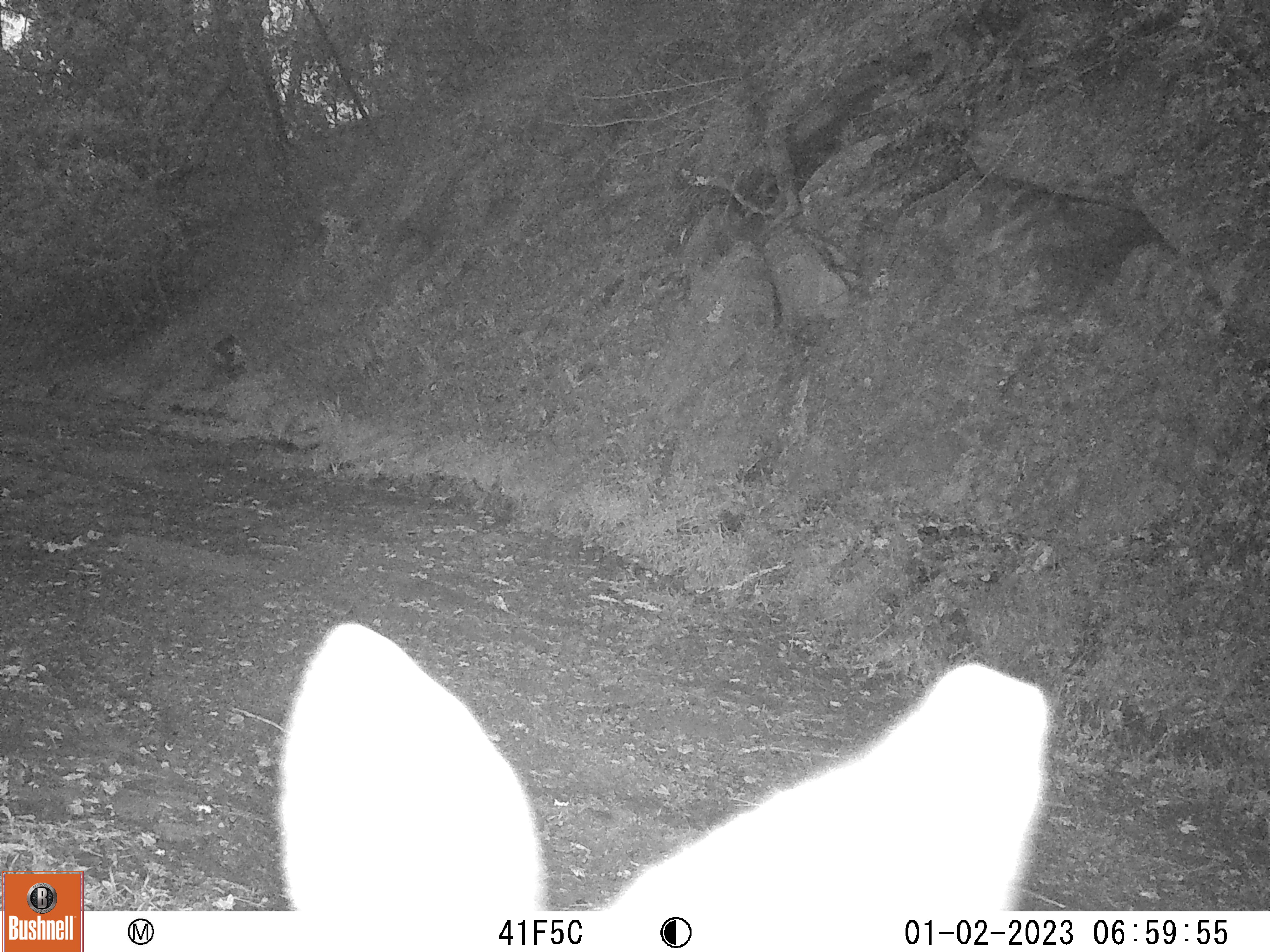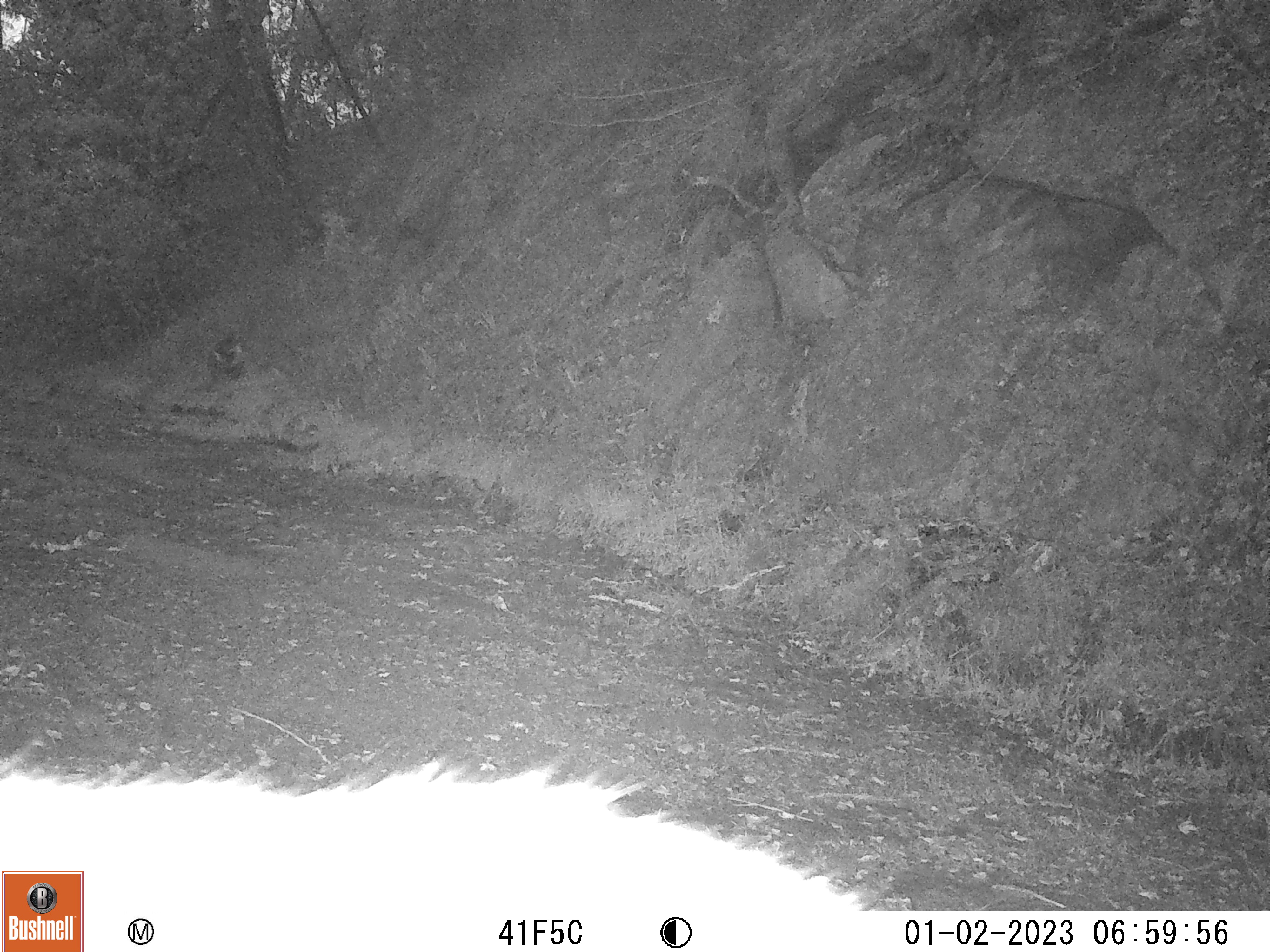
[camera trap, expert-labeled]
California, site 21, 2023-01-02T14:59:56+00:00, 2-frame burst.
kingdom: Animalia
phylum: Chordata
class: Mammalia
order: Artiodactyla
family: Cervidae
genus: Odocoileus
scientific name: Odocoileus hemionus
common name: mule deer